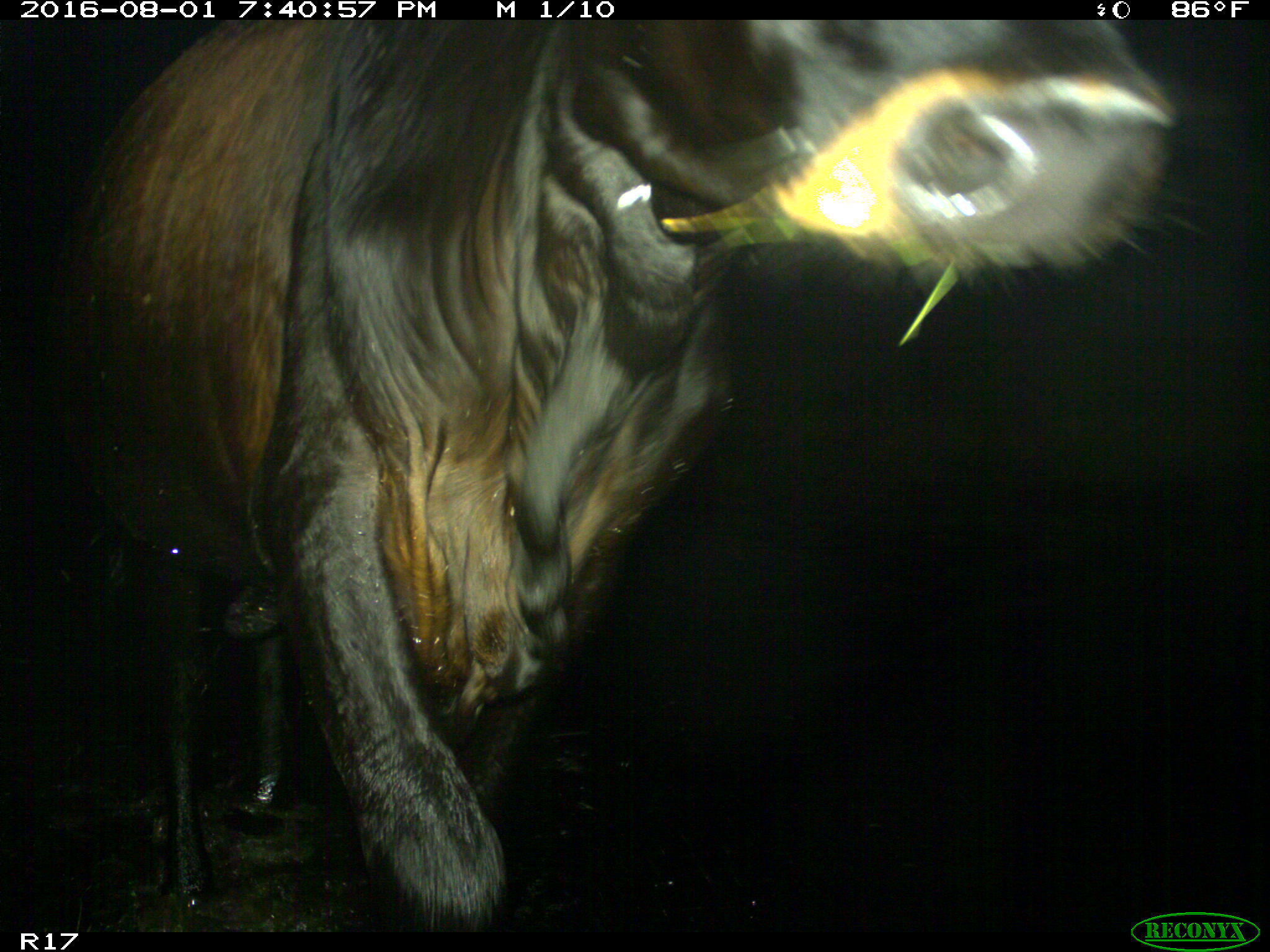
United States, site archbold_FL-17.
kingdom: Animalia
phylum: Chordata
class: Mammalia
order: Artiodactyla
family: Bovidae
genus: Bos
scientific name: Bos taurus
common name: domestic cow